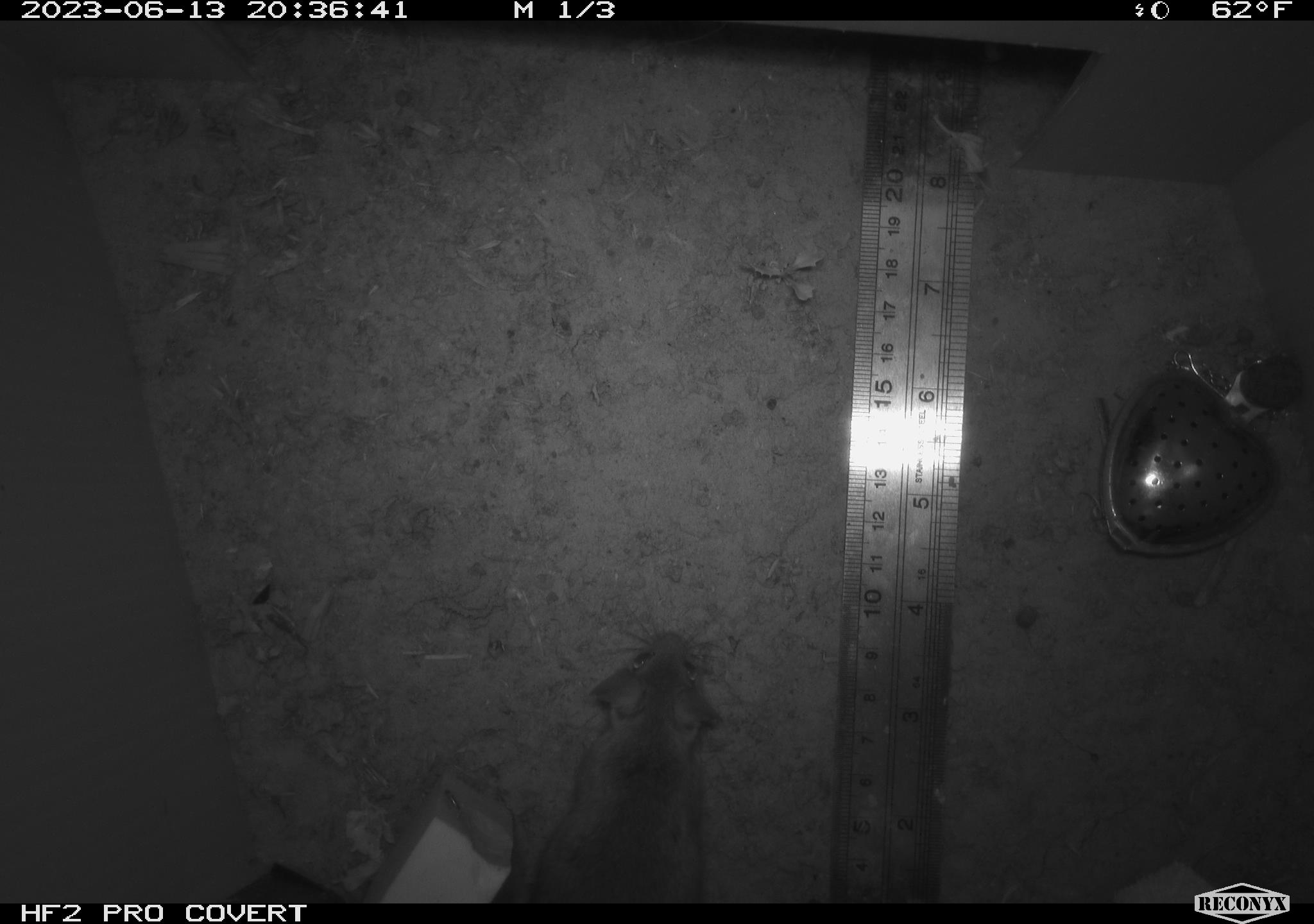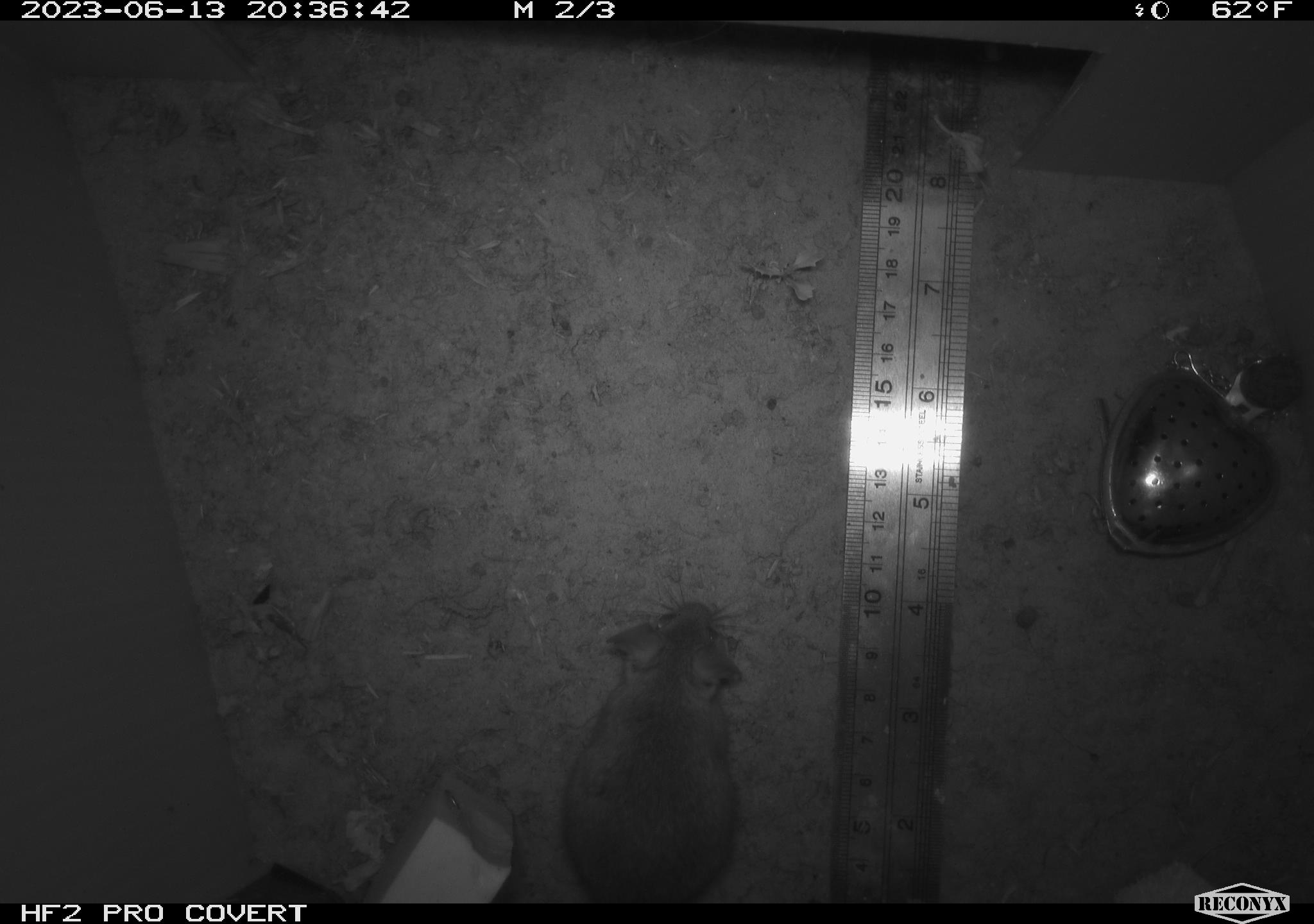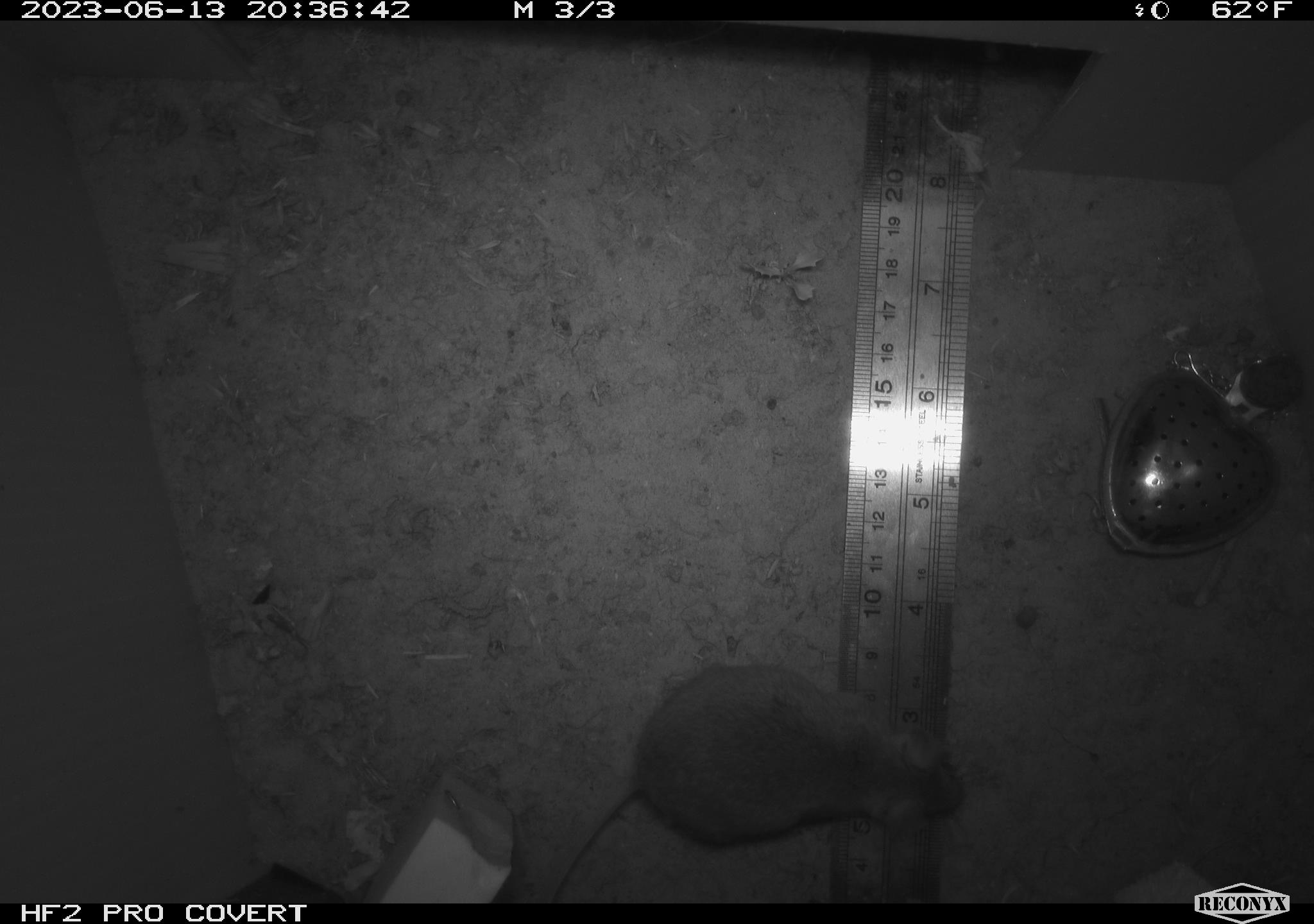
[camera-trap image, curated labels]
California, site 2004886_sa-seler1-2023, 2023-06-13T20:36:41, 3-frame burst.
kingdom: Animalia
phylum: Chordata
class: Mammalia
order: Rodentia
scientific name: Rodentia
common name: mouse species